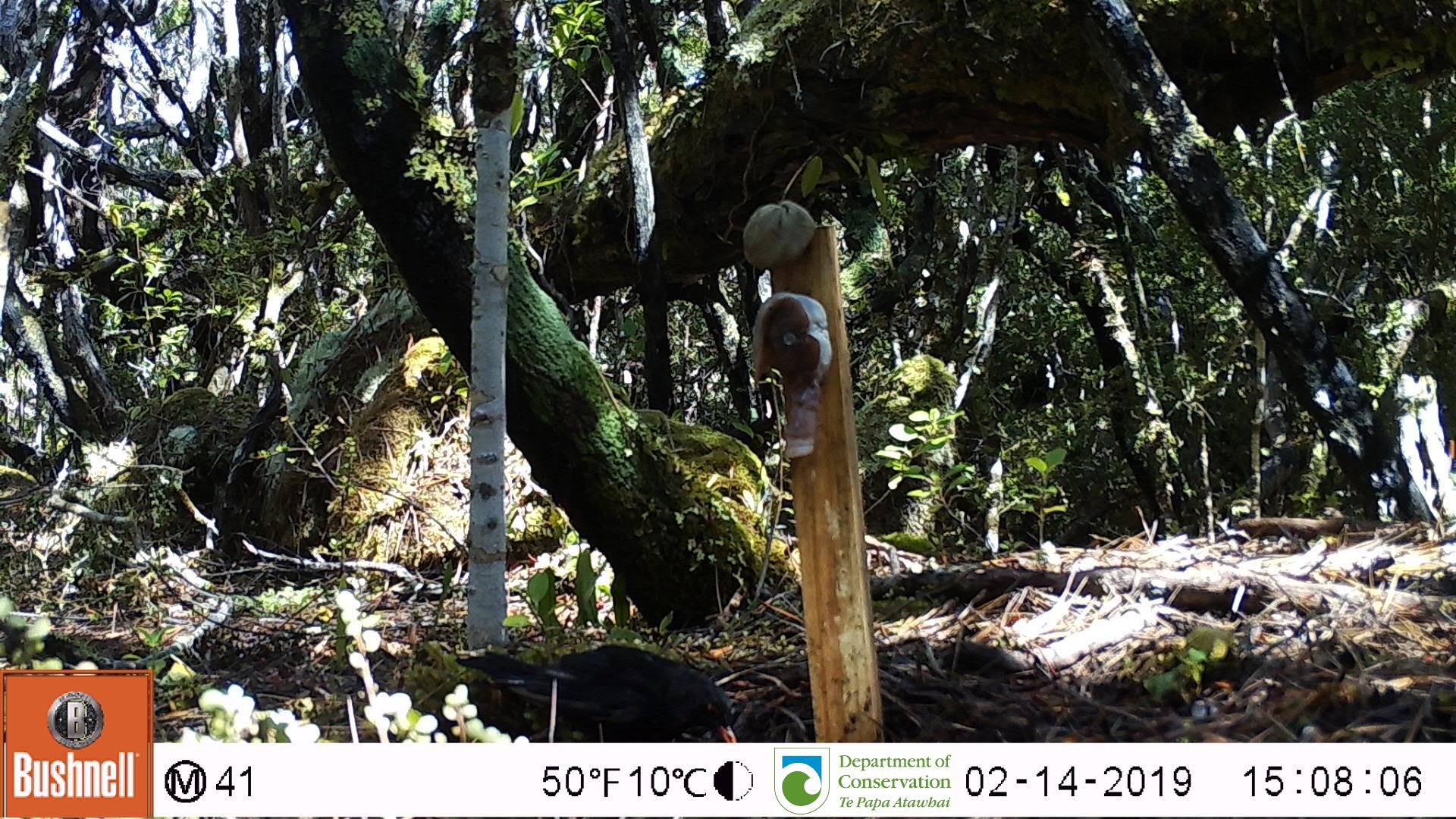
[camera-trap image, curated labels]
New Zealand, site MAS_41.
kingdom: Animalia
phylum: Chordata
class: Aves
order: Passeriformes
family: Turdidae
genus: Turdus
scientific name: Turdus merula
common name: eurasian blackbird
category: blackbird